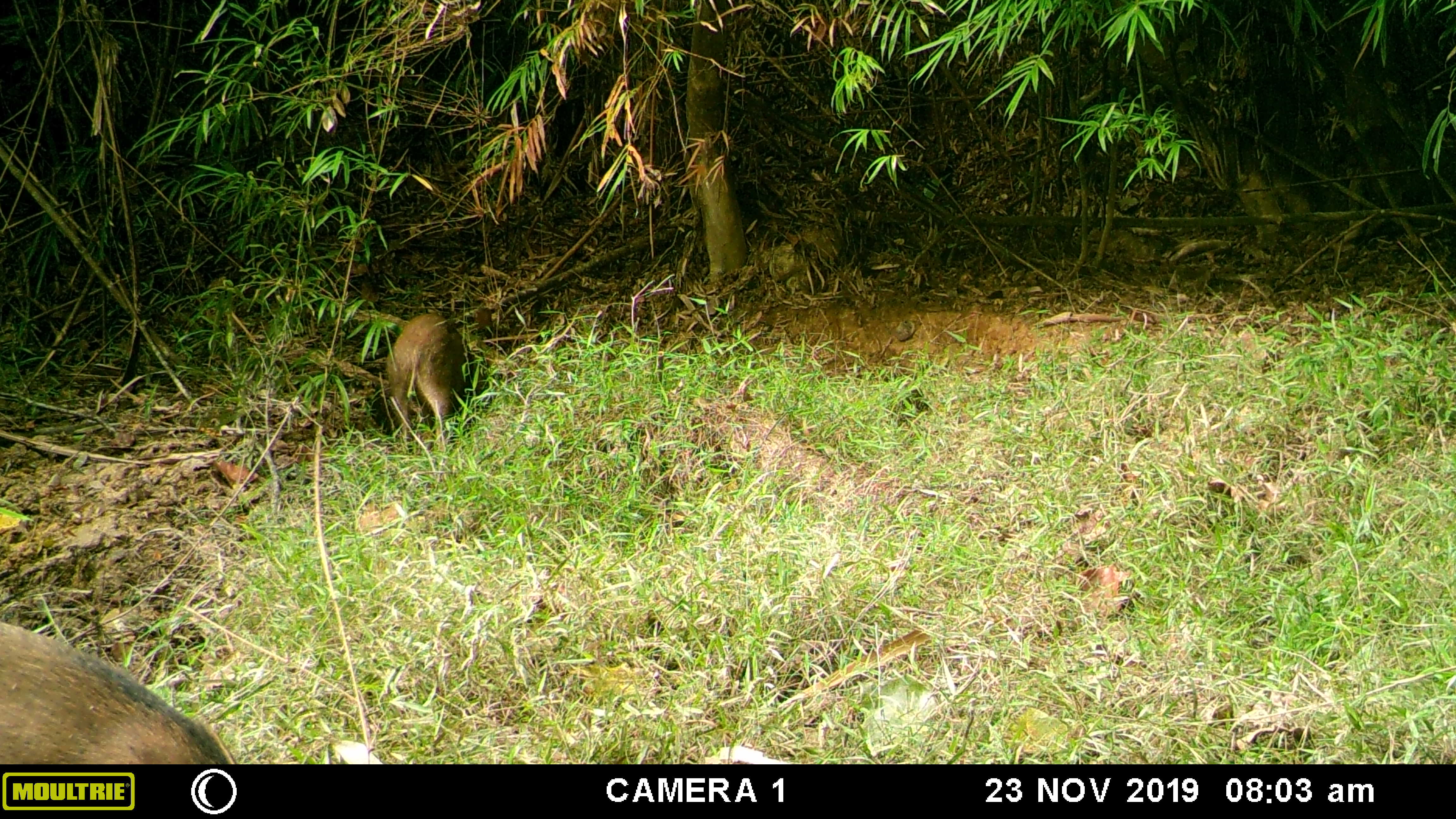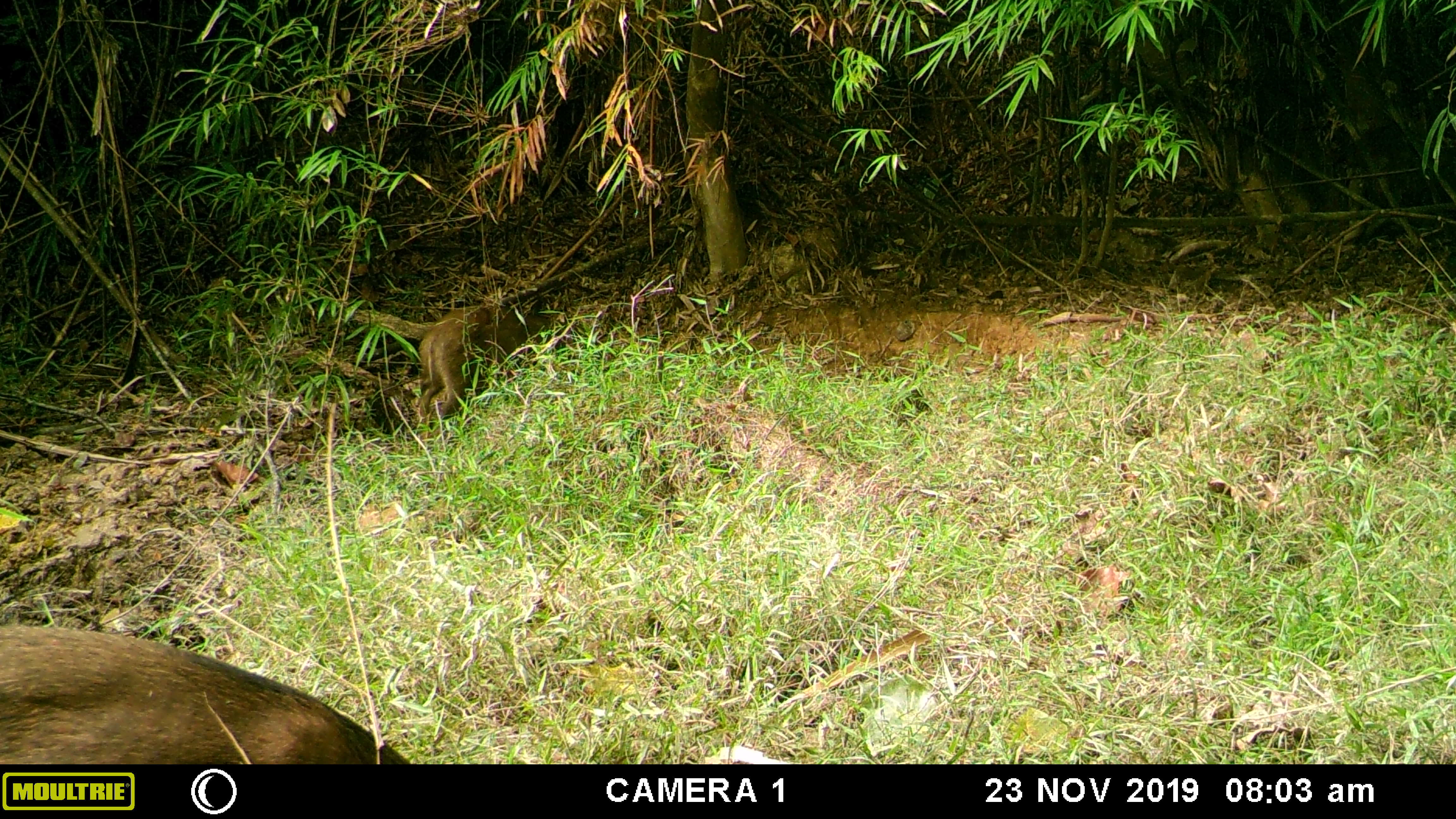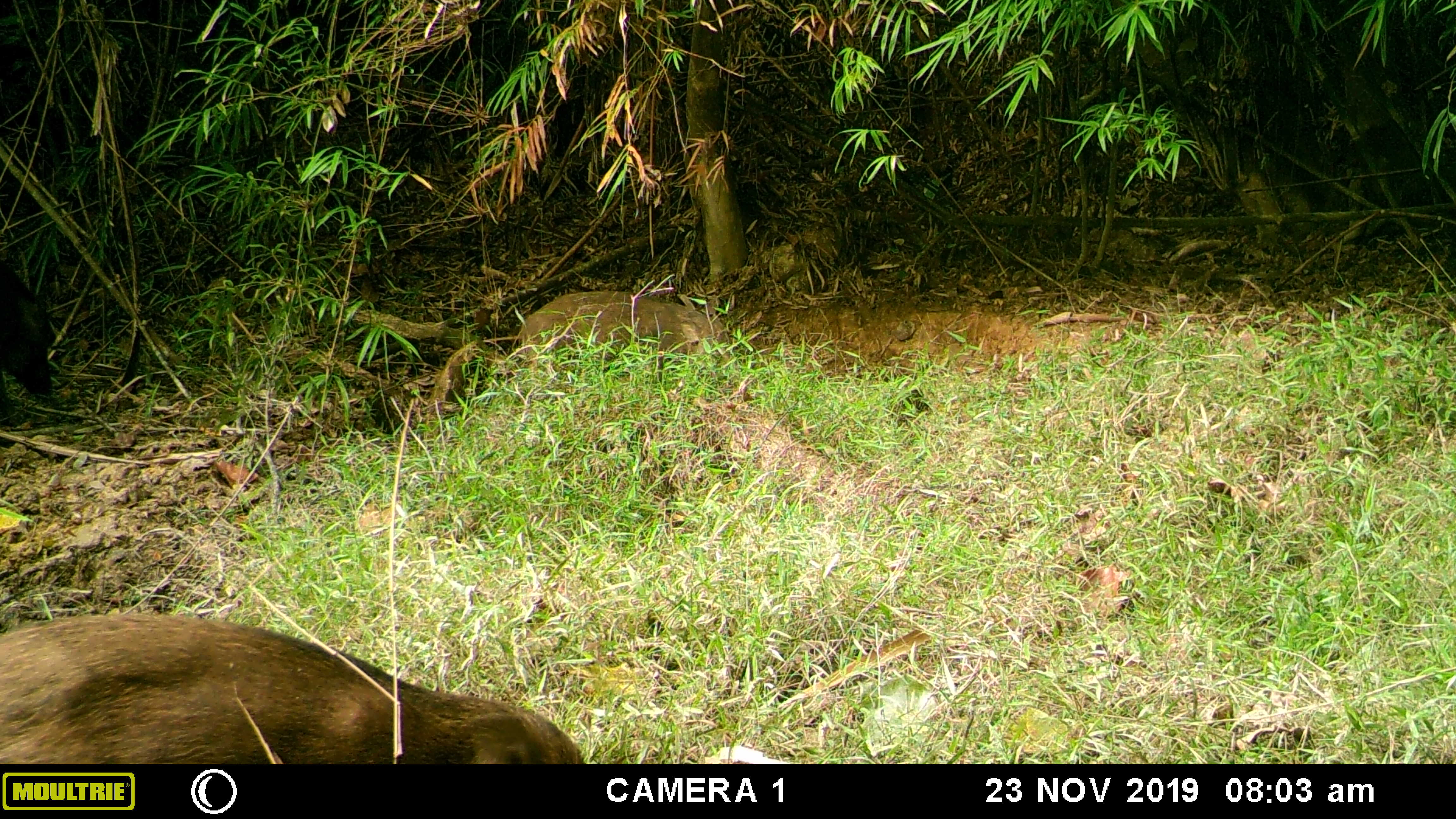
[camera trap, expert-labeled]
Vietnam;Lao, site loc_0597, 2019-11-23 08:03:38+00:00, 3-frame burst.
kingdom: Animalia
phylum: Chordata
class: Mammalia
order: Artiodactyla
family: Suidae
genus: Sus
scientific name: Sus scrofa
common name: eurasian wild pig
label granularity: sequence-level